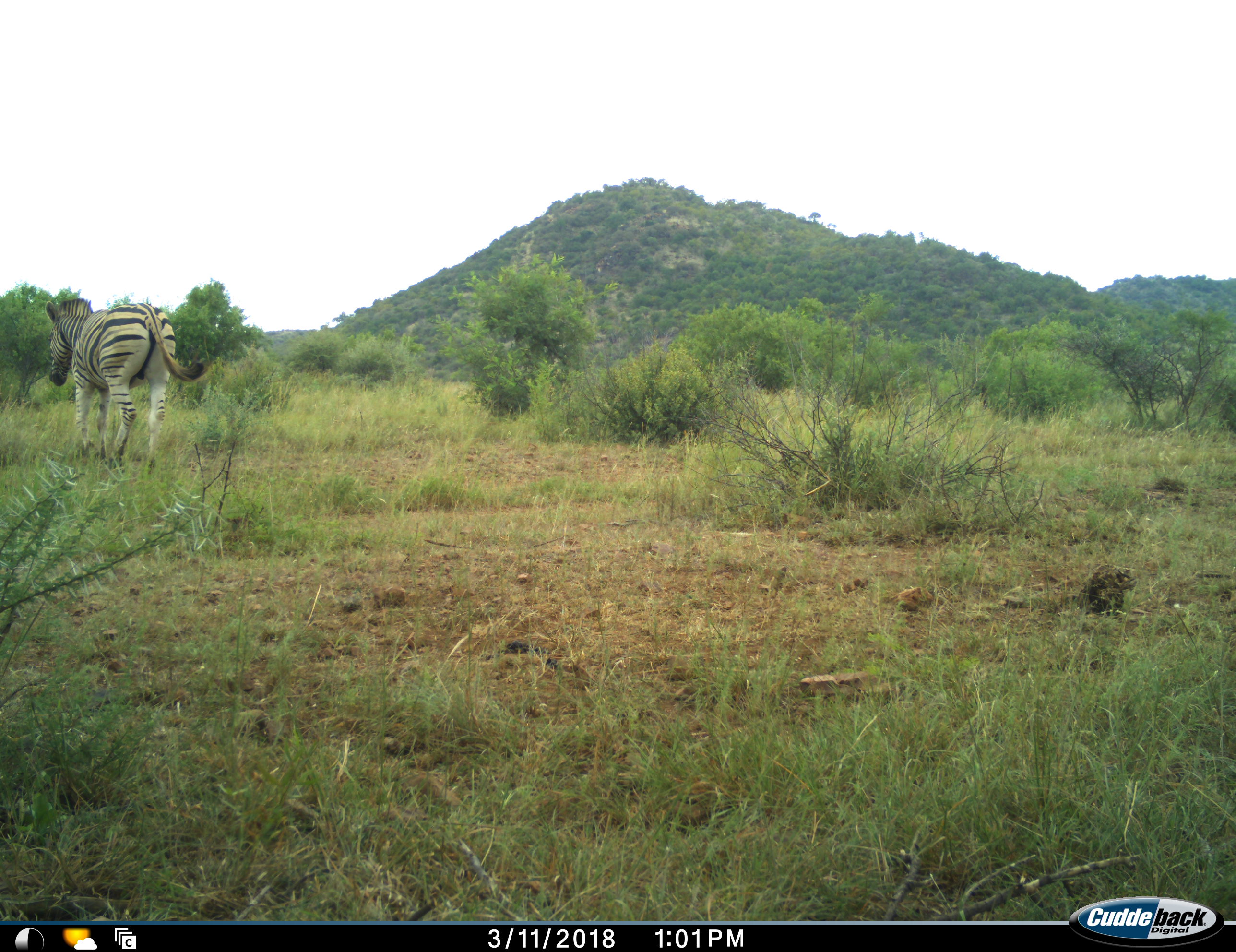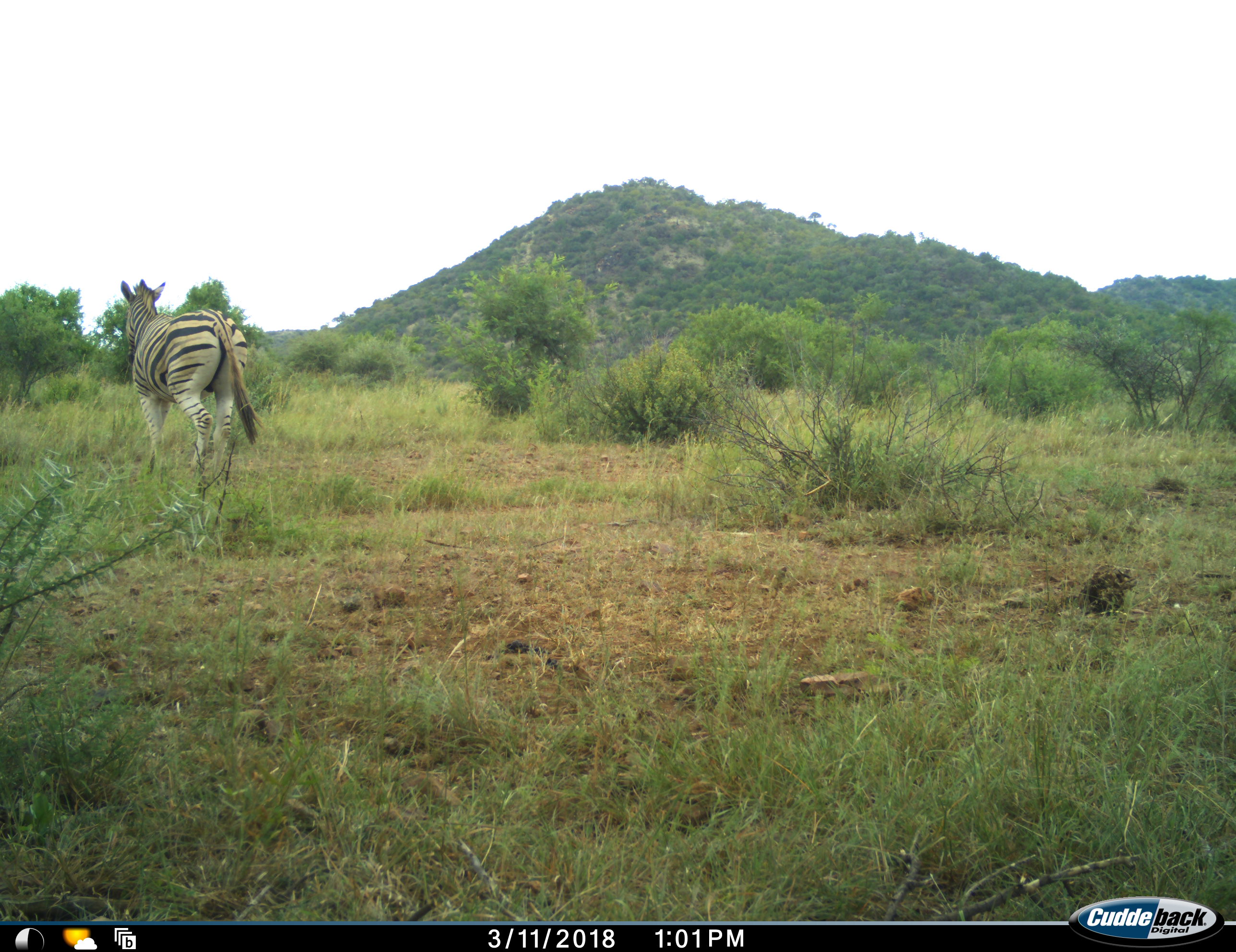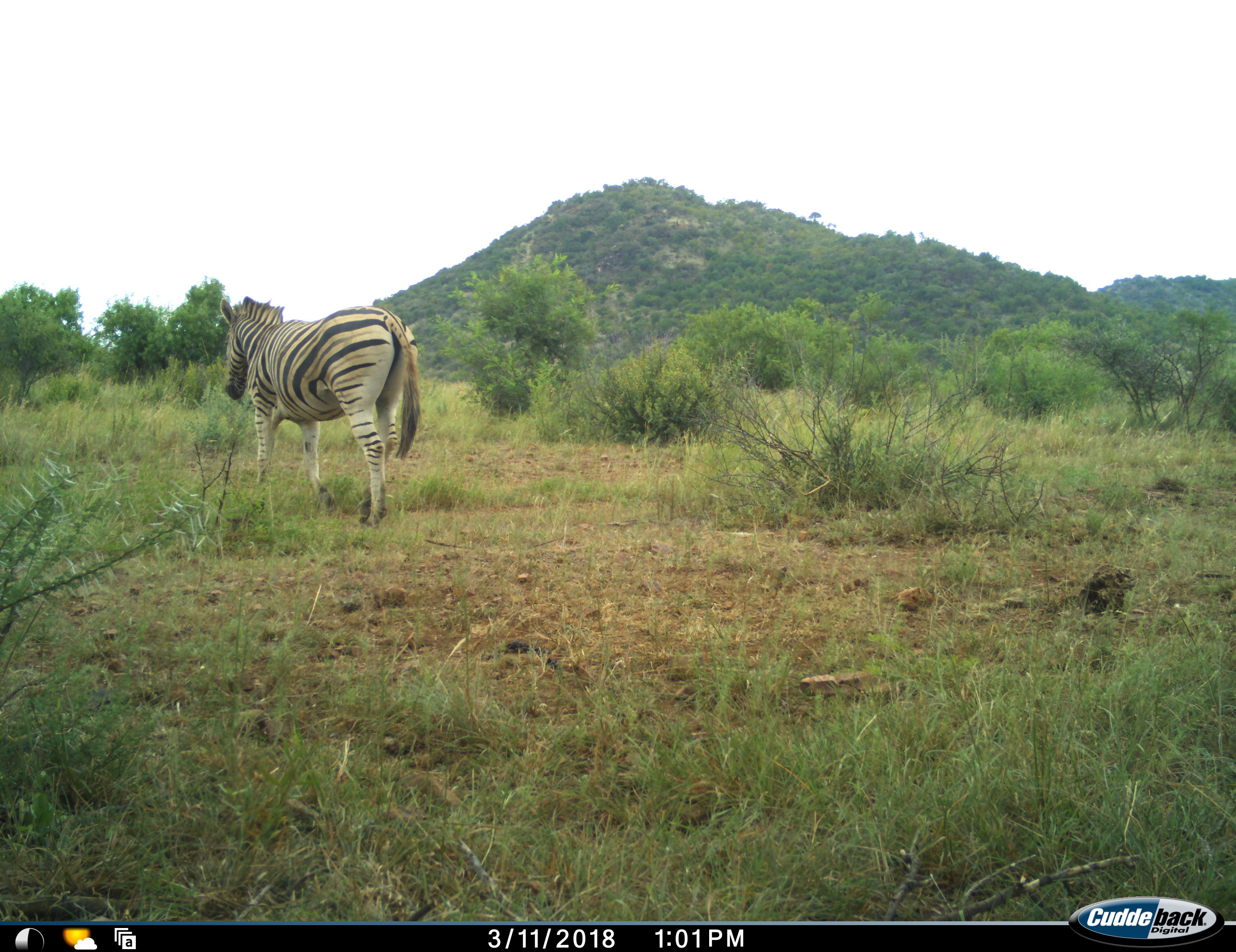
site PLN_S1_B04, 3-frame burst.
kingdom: Animalia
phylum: Chordata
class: Mammalia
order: Perissodactyla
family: Equidae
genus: Equus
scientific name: Equus quagga burchellii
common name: burchell's zebra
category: zebraburchells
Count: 1.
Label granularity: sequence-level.